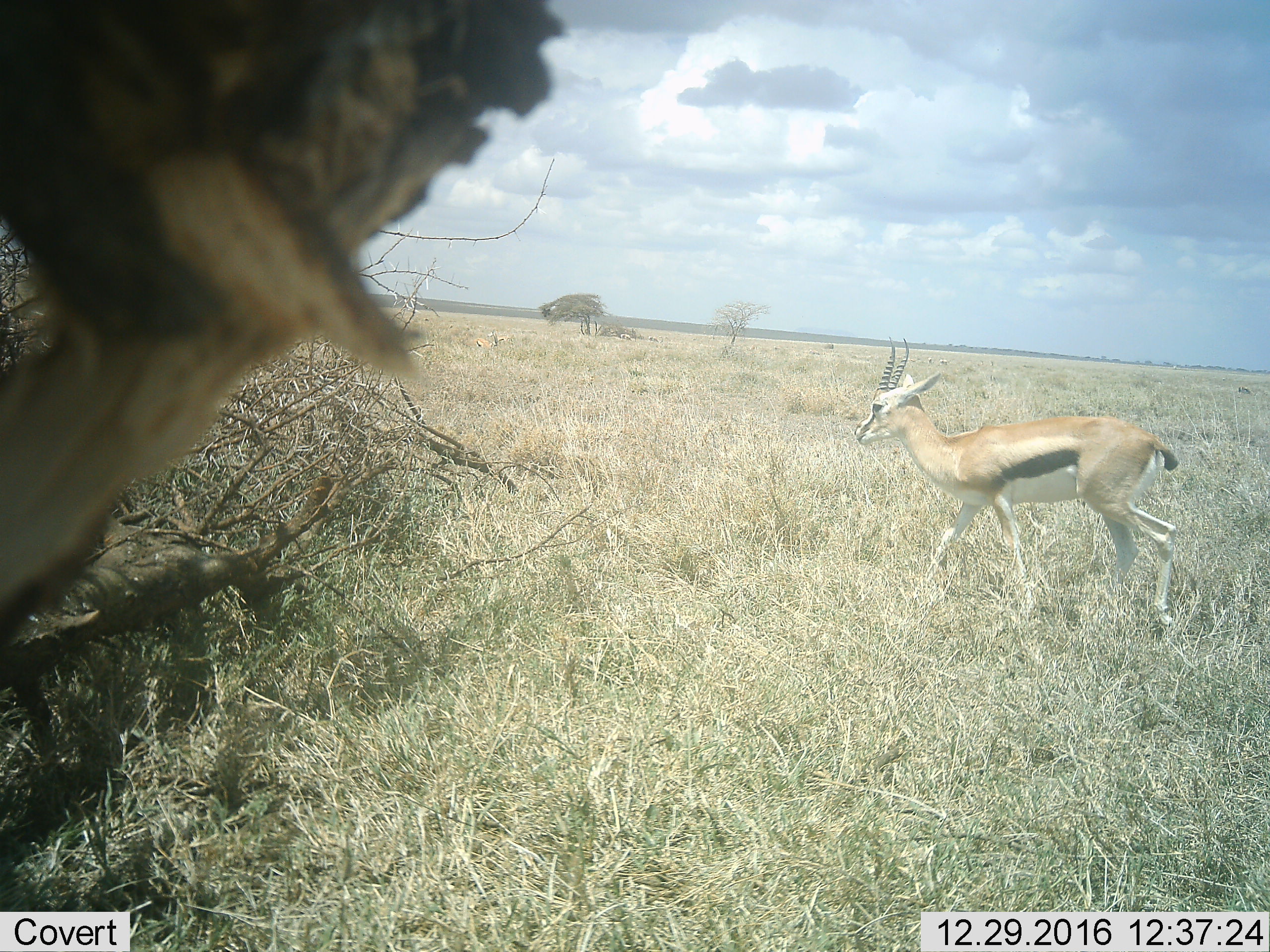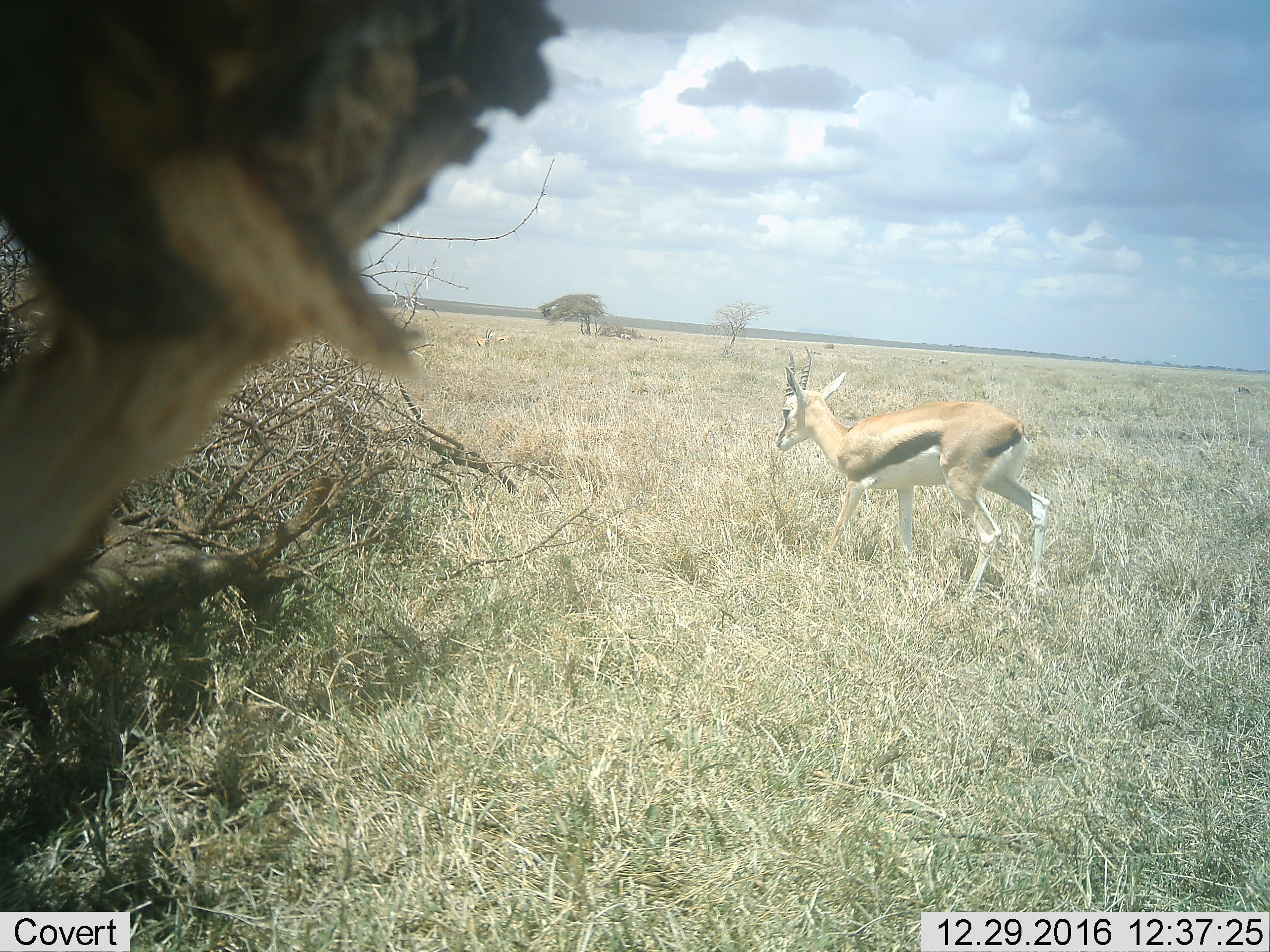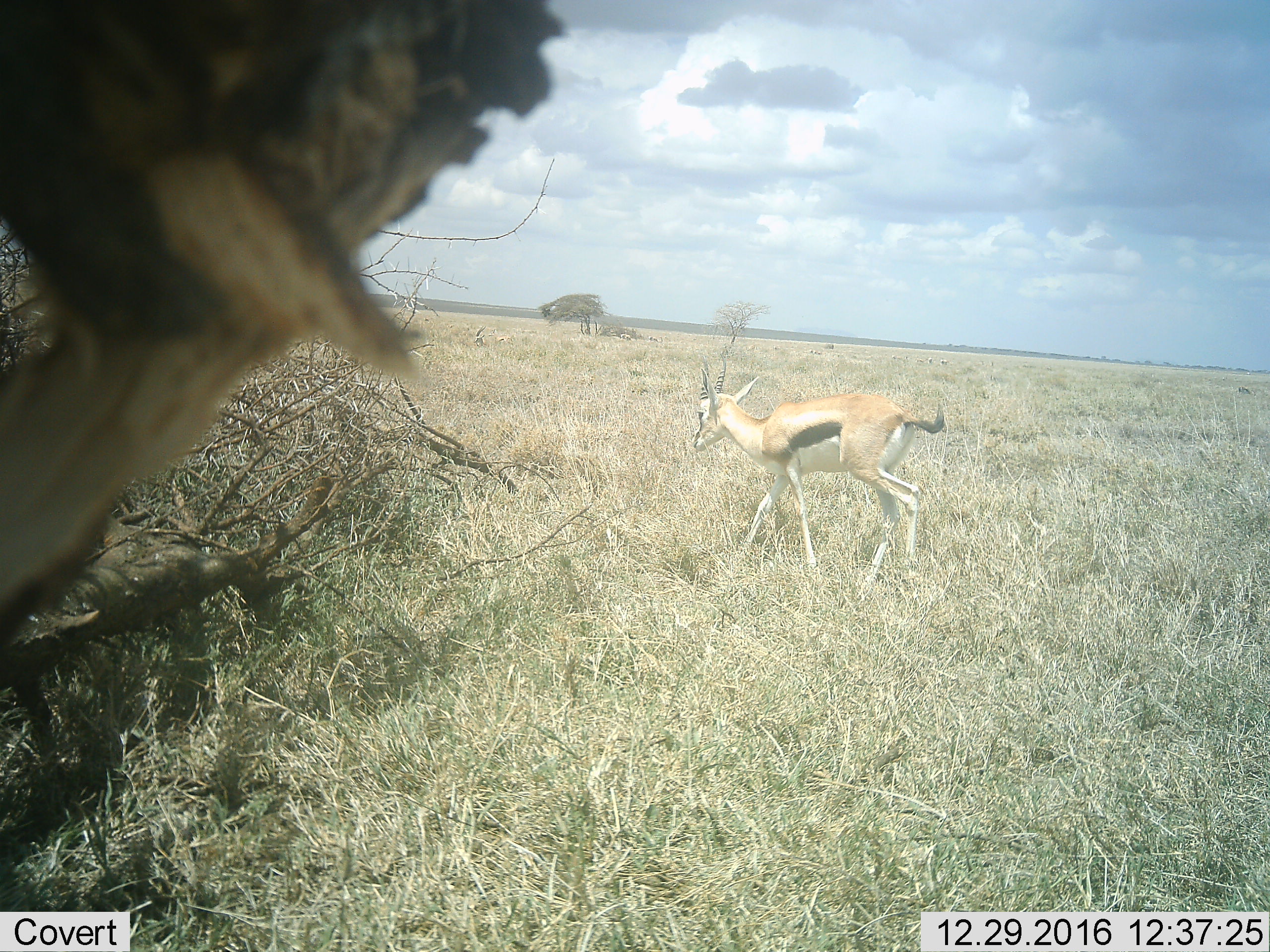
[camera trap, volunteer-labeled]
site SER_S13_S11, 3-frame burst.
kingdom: Animalia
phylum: Chordata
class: Mammalia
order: Artiodactyla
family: Bovidae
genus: Eudorcas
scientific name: Eudorcas thomsonii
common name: thomson's gazelle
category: gazellethomsons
Gazellethomsons (thomson's gazelle) (Eudorcas thomsonii), count 1. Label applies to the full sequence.